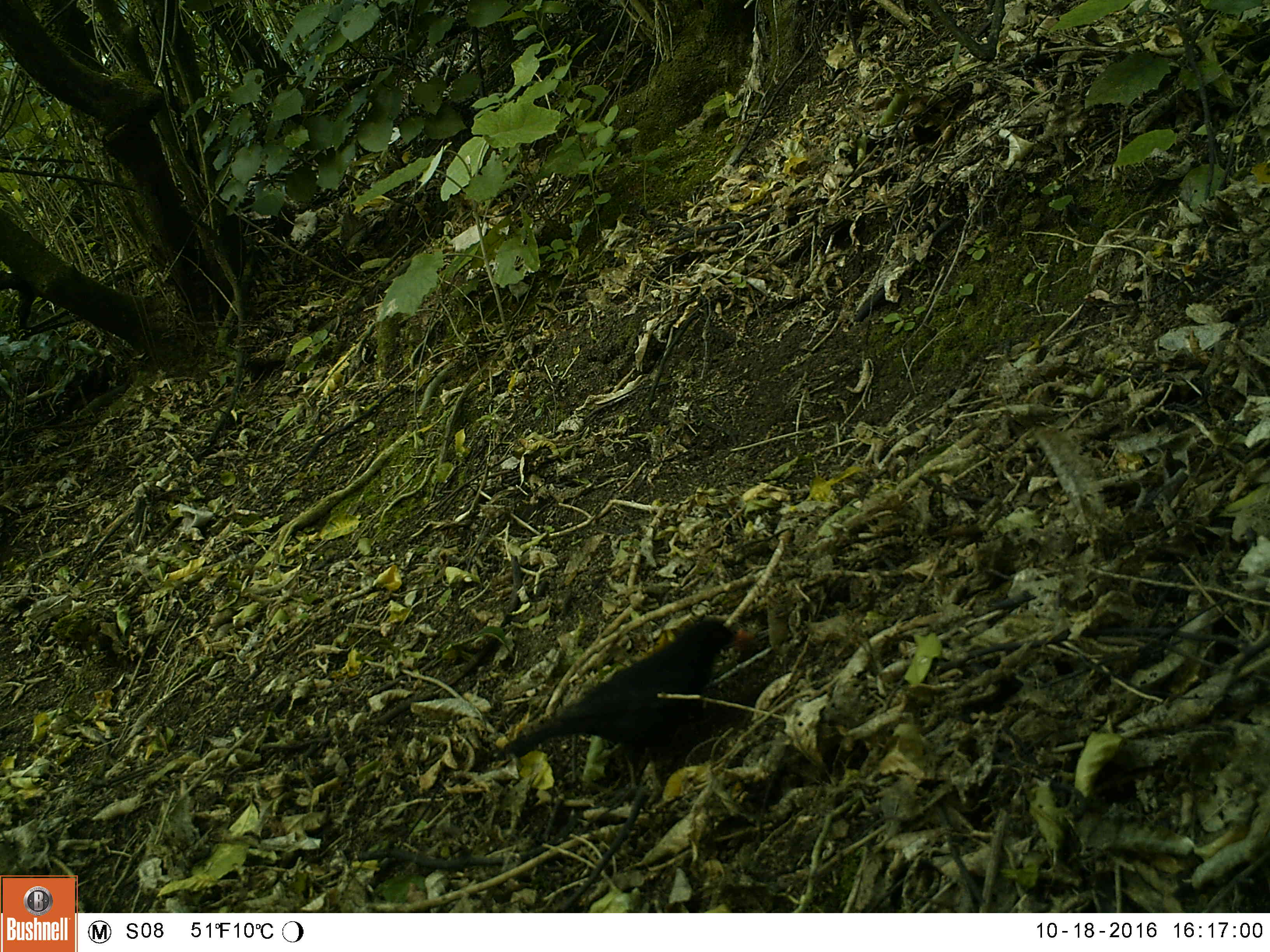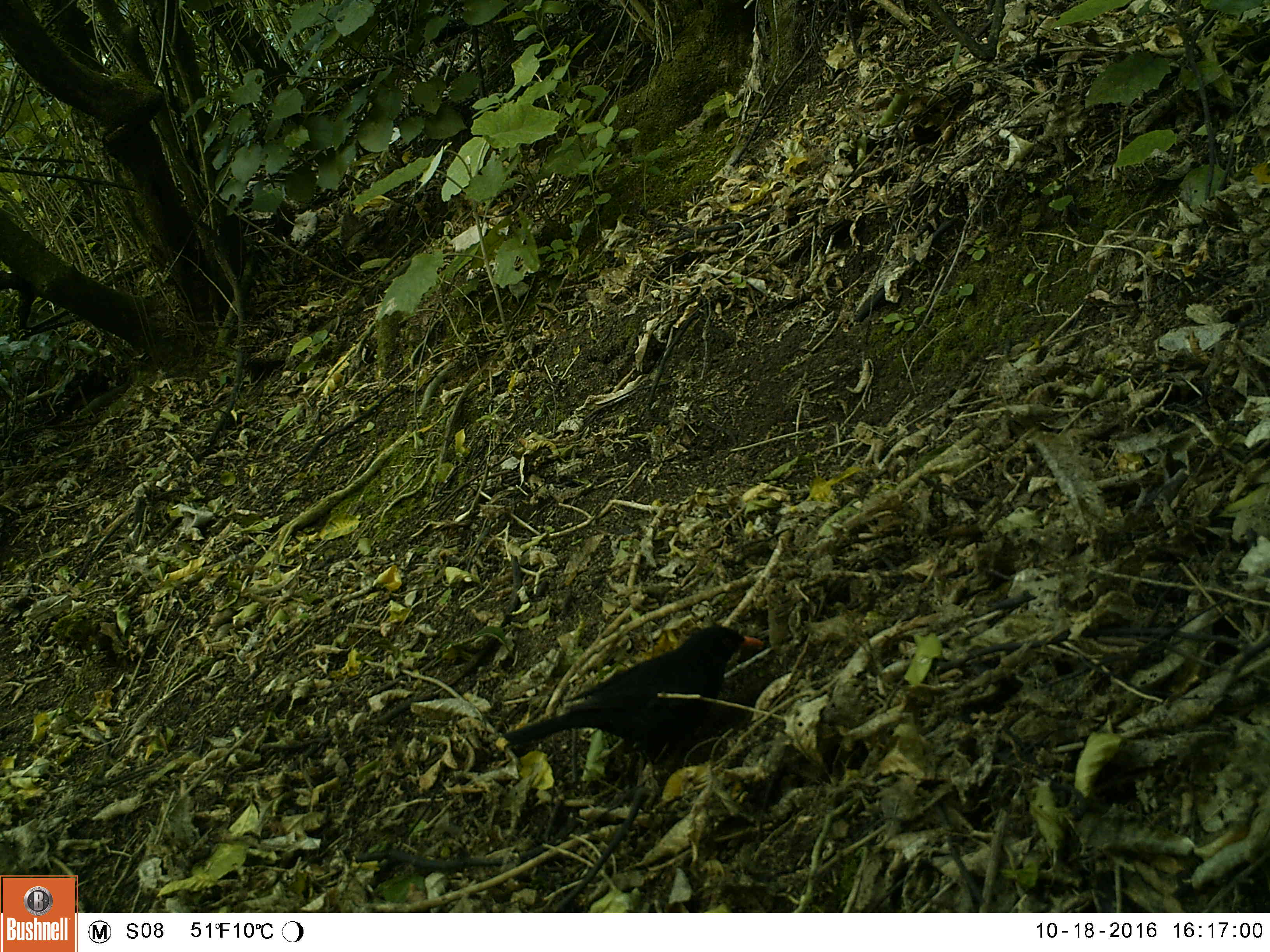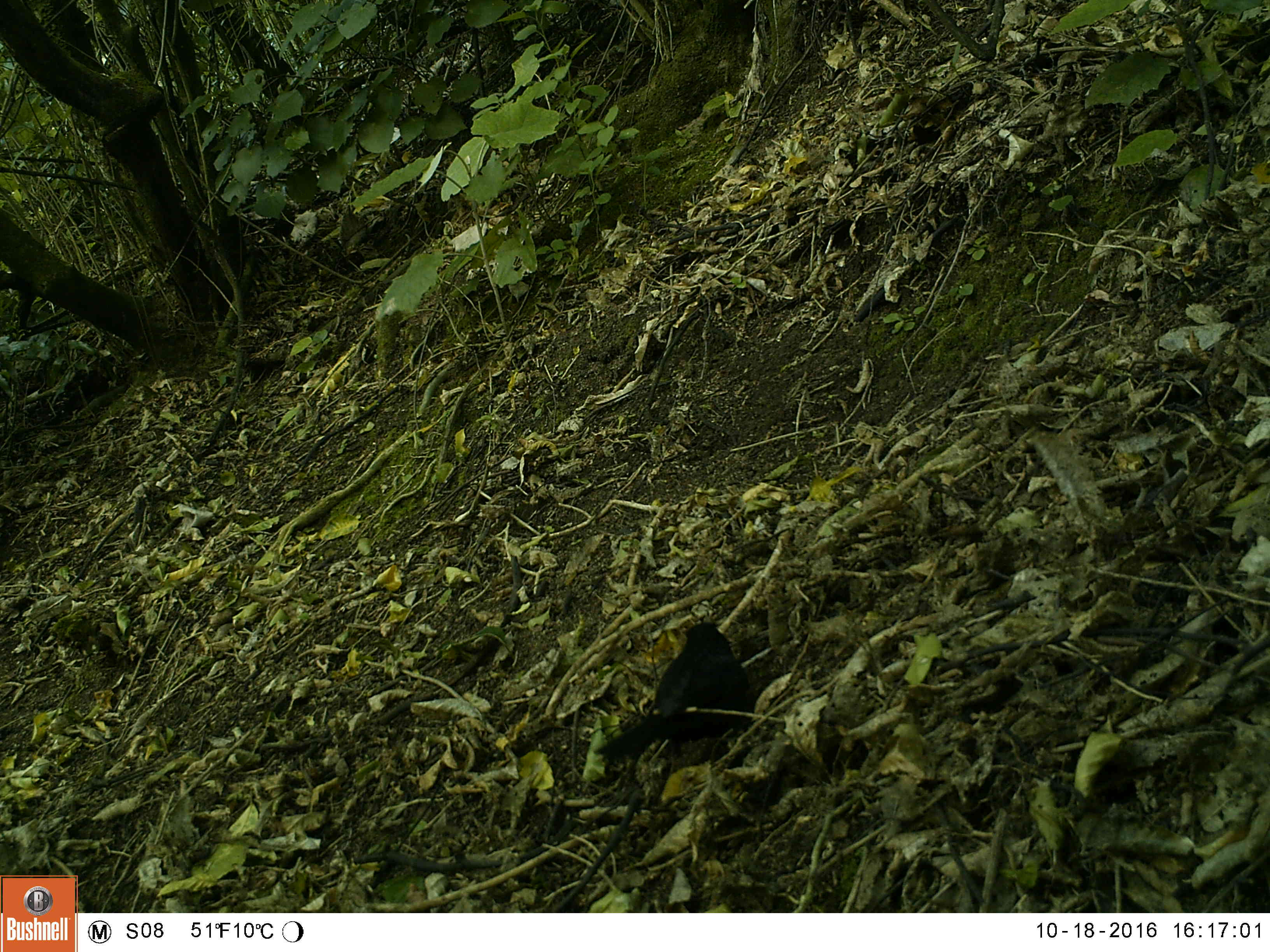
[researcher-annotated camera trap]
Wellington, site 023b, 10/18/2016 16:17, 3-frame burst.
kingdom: Animalia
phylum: Chordata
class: Aves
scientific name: Aves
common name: bird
Bird (Aves).